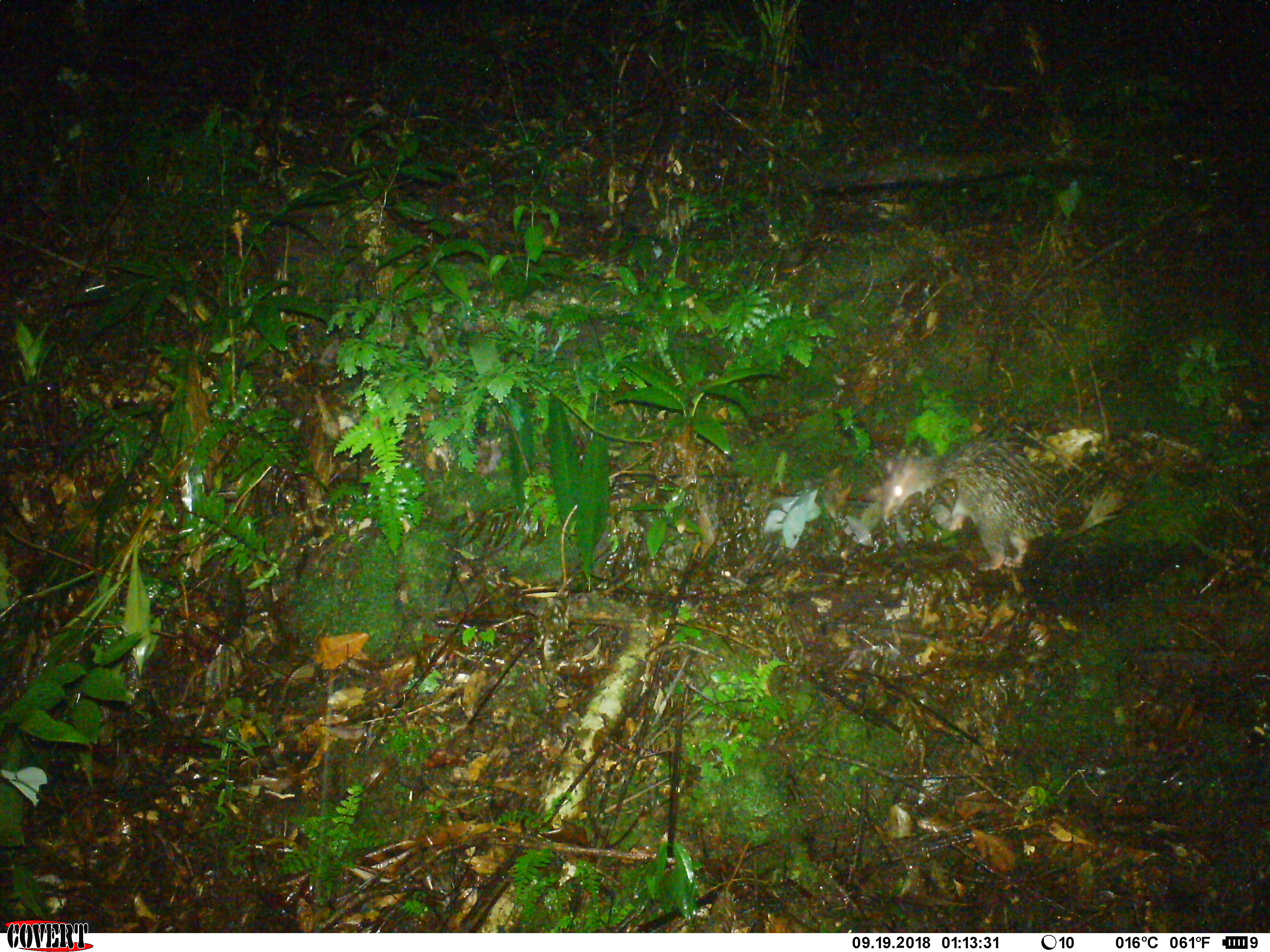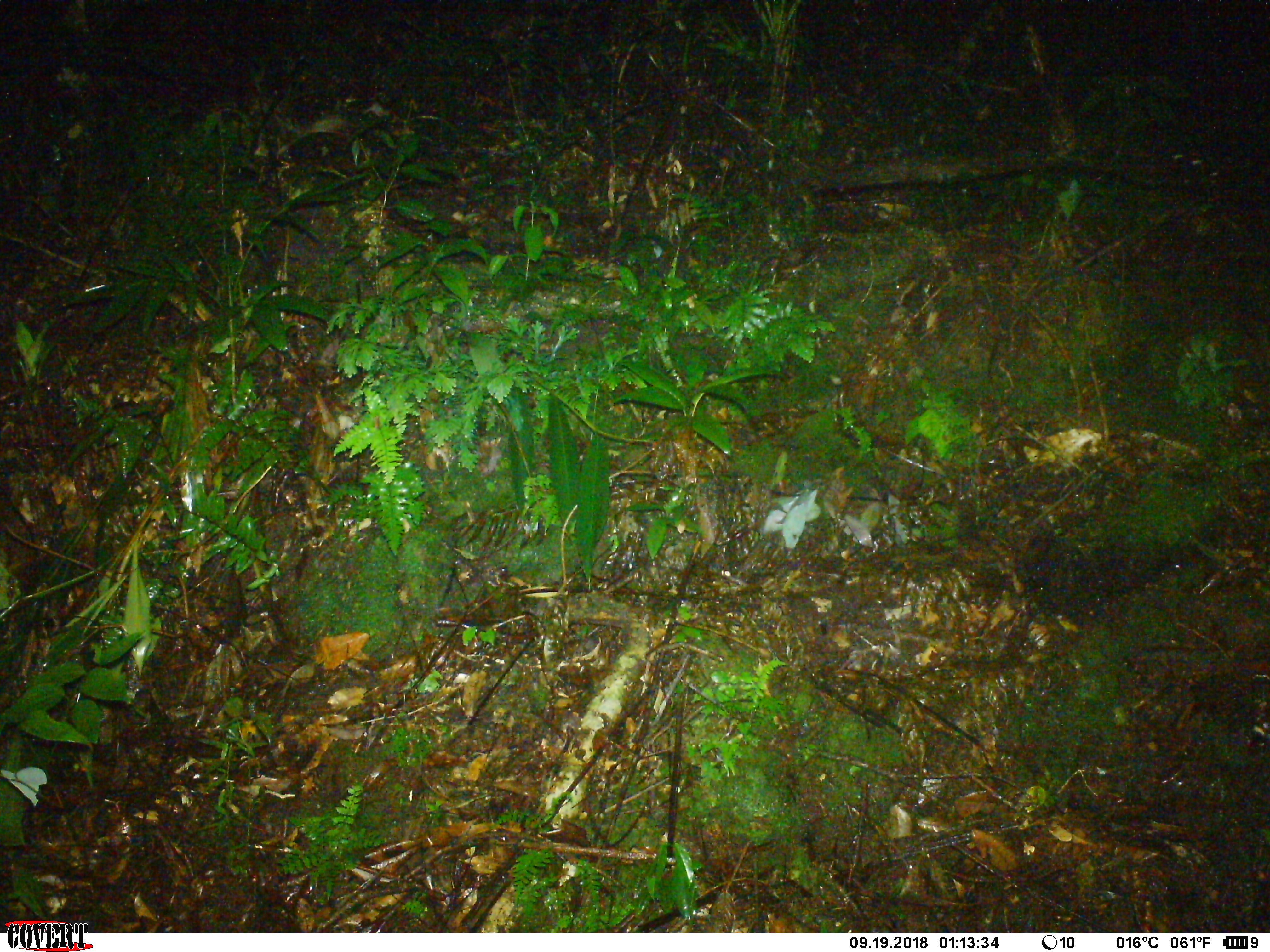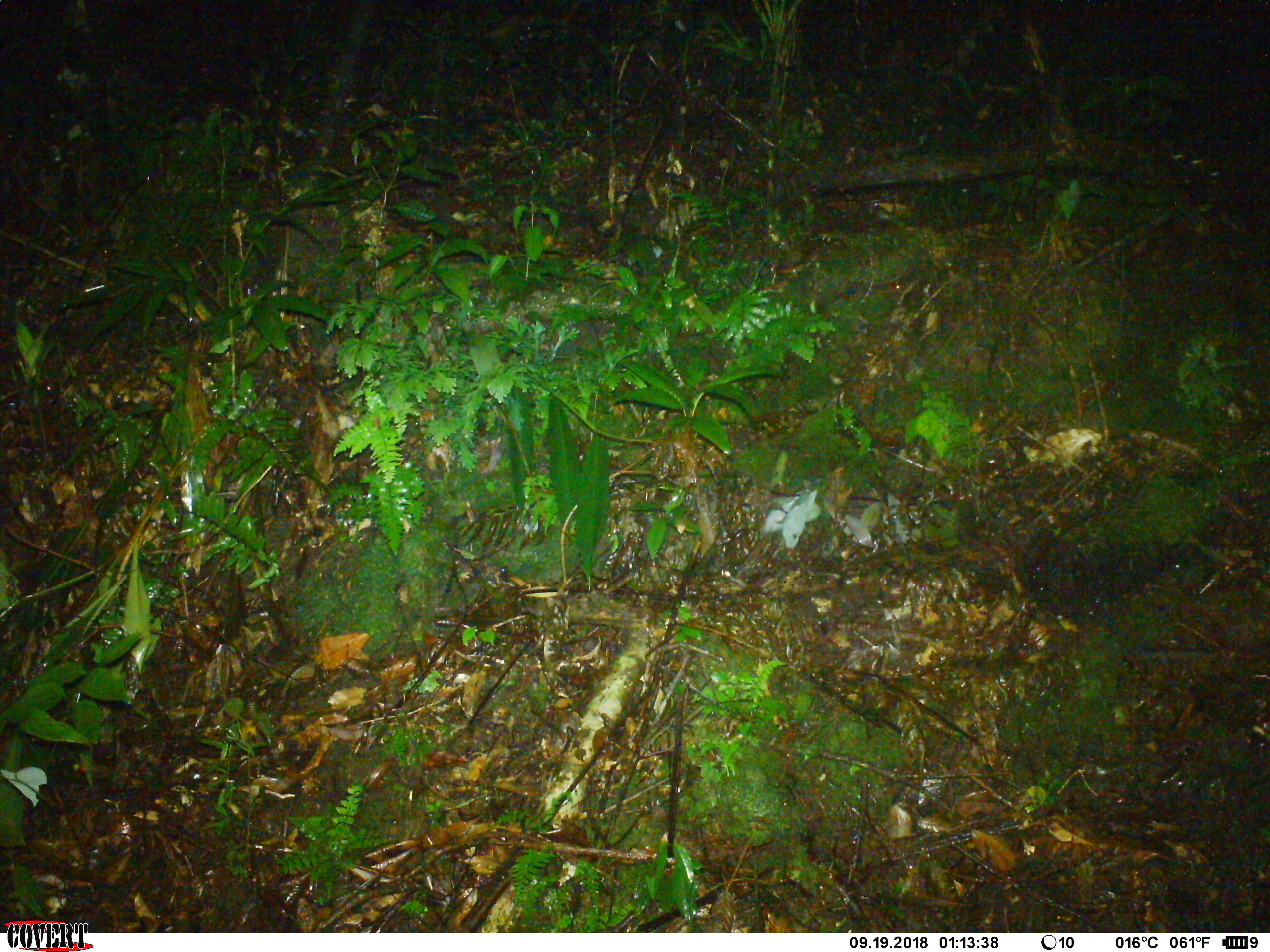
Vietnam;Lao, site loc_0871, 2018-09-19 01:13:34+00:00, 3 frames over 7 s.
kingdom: Animalia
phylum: Chordata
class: Mammalia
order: Rodentia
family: Hystricidae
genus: Atherurus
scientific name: Atherurus macrourus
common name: asiatic brush-tailed porcupine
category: asiatic brush tailed porcupine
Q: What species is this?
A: Asiatic brush tailed porcupine (asiatic brush-tailed porcupine) (Atherurus macrourus).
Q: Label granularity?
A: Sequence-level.